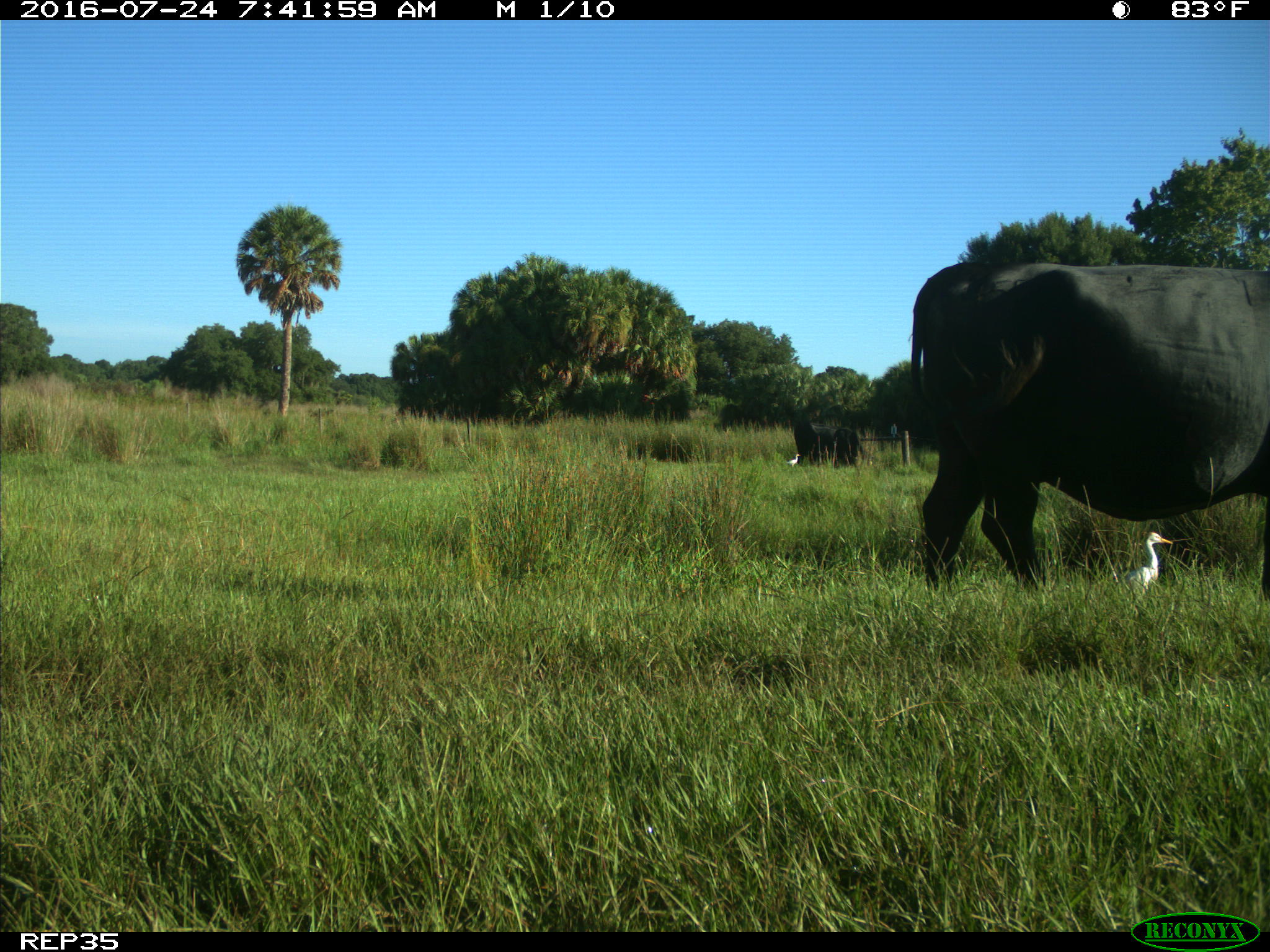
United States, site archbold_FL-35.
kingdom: Animalia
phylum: Chordata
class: Mammalia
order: Artiodactyla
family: Bovidae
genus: Bos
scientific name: Bos taurus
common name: domestic cow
Bos taurus (domestic cow).